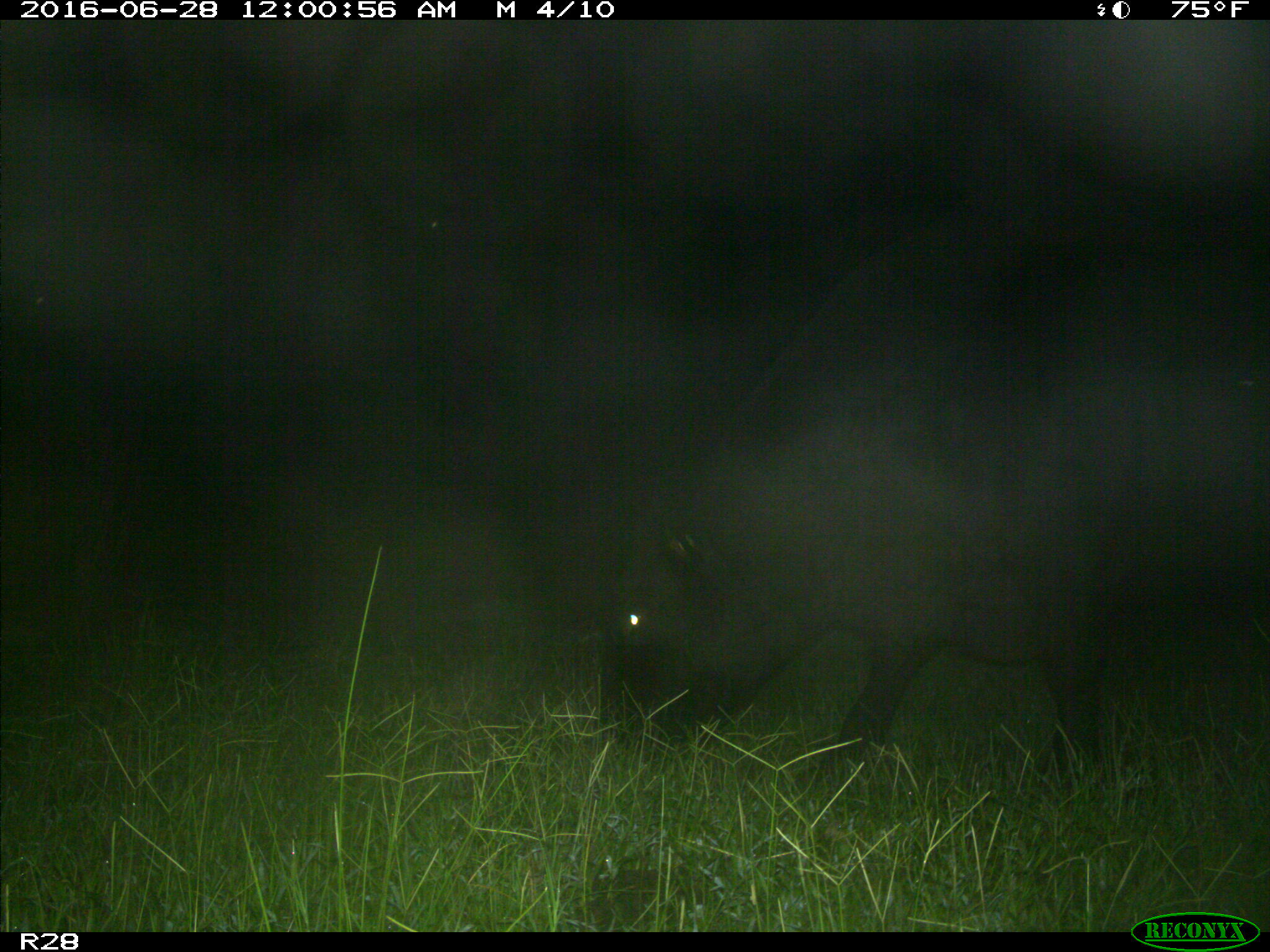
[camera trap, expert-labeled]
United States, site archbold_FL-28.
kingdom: Animalia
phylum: Chordata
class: Mammalia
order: Artiodactyla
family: Bovidae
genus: Bos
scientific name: Bos taurus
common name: domestic cow